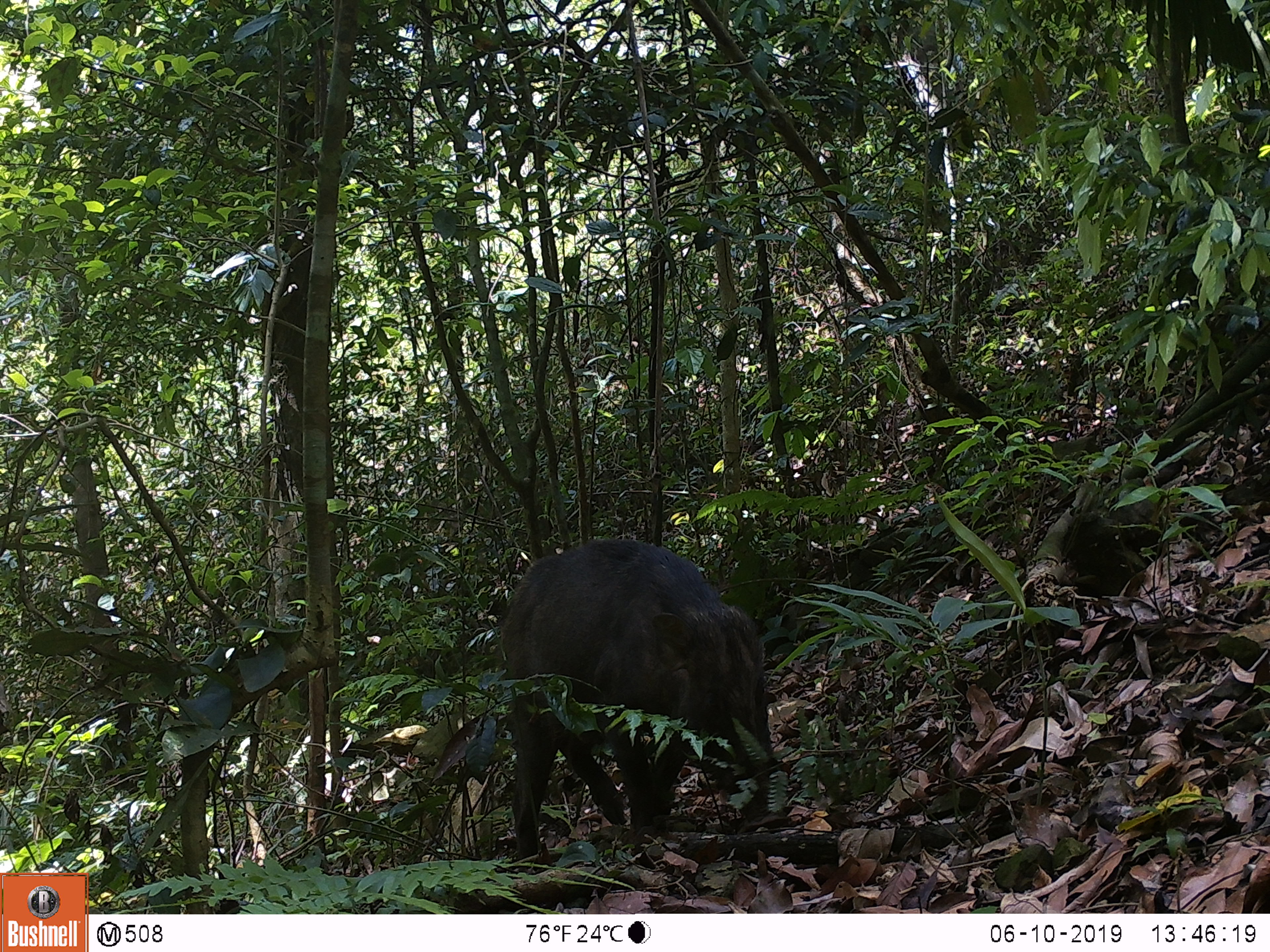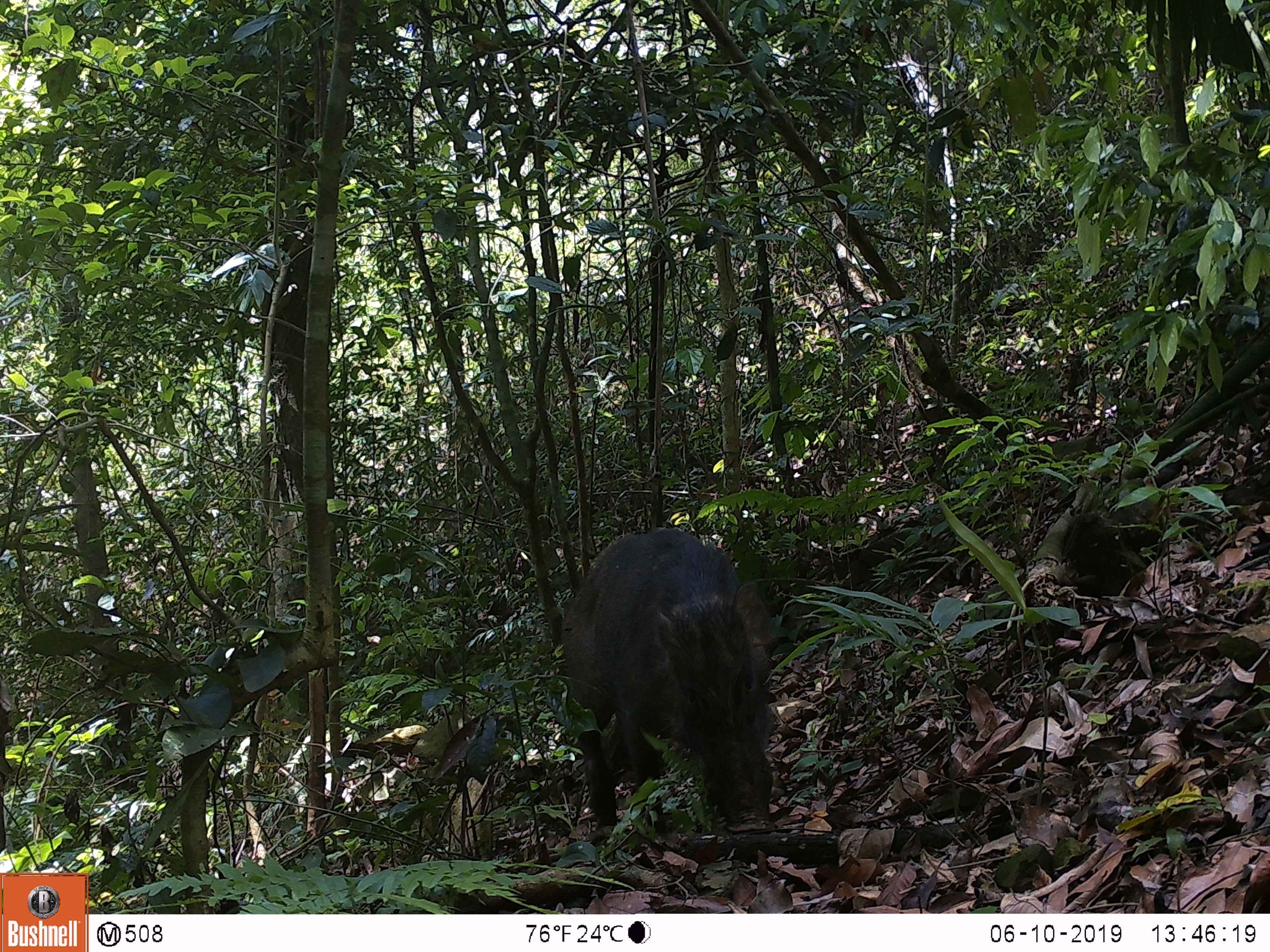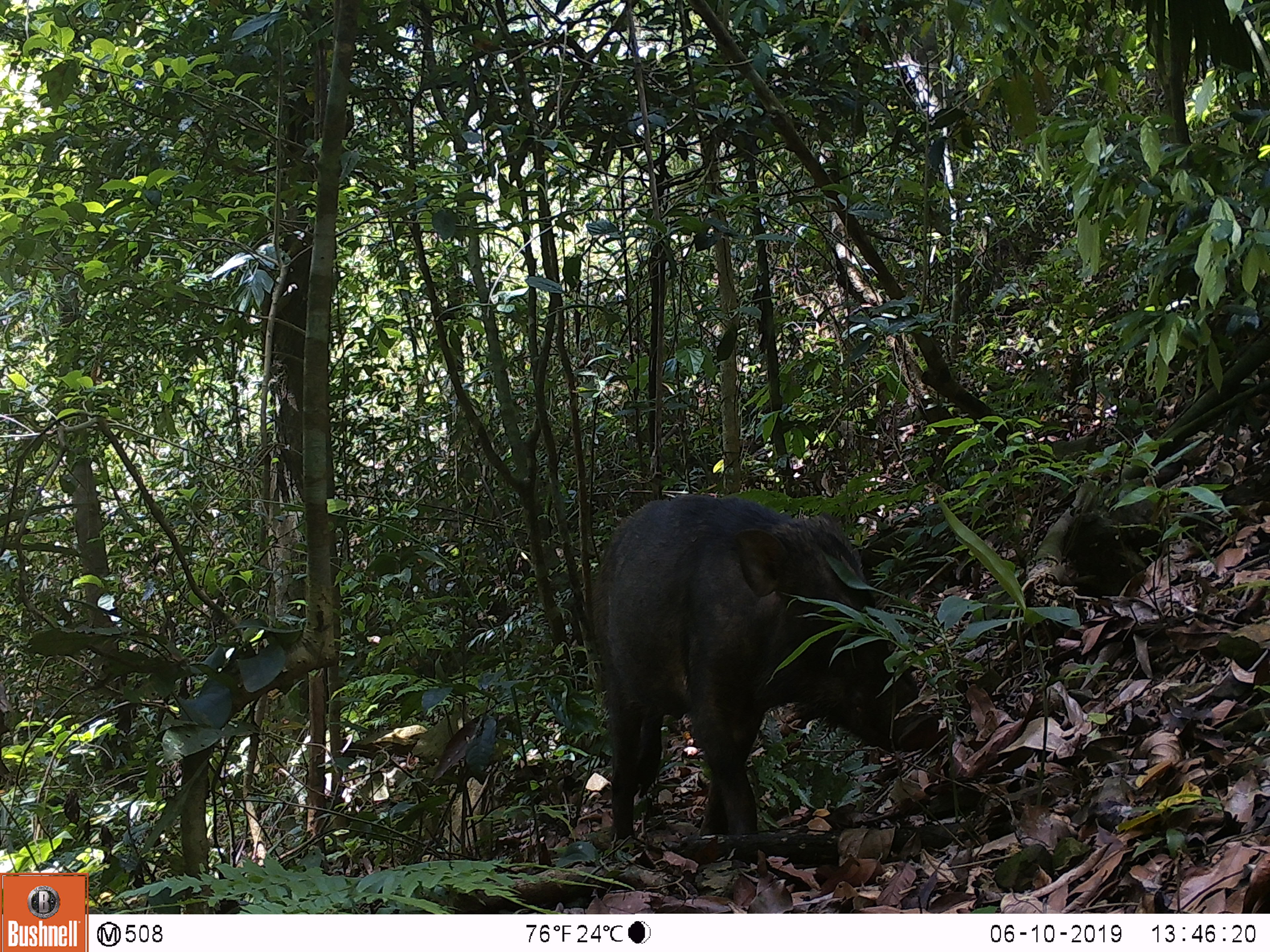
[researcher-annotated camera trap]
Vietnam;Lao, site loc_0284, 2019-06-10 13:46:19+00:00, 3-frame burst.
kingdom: Animalia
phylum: Chordata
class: Mammalia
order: Artiodactyla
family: Suidae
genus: Sus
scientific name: Sus scrofa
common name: eurasian wild pig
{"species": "eurasian wild pig (Sus scrofa)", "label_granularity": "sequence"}